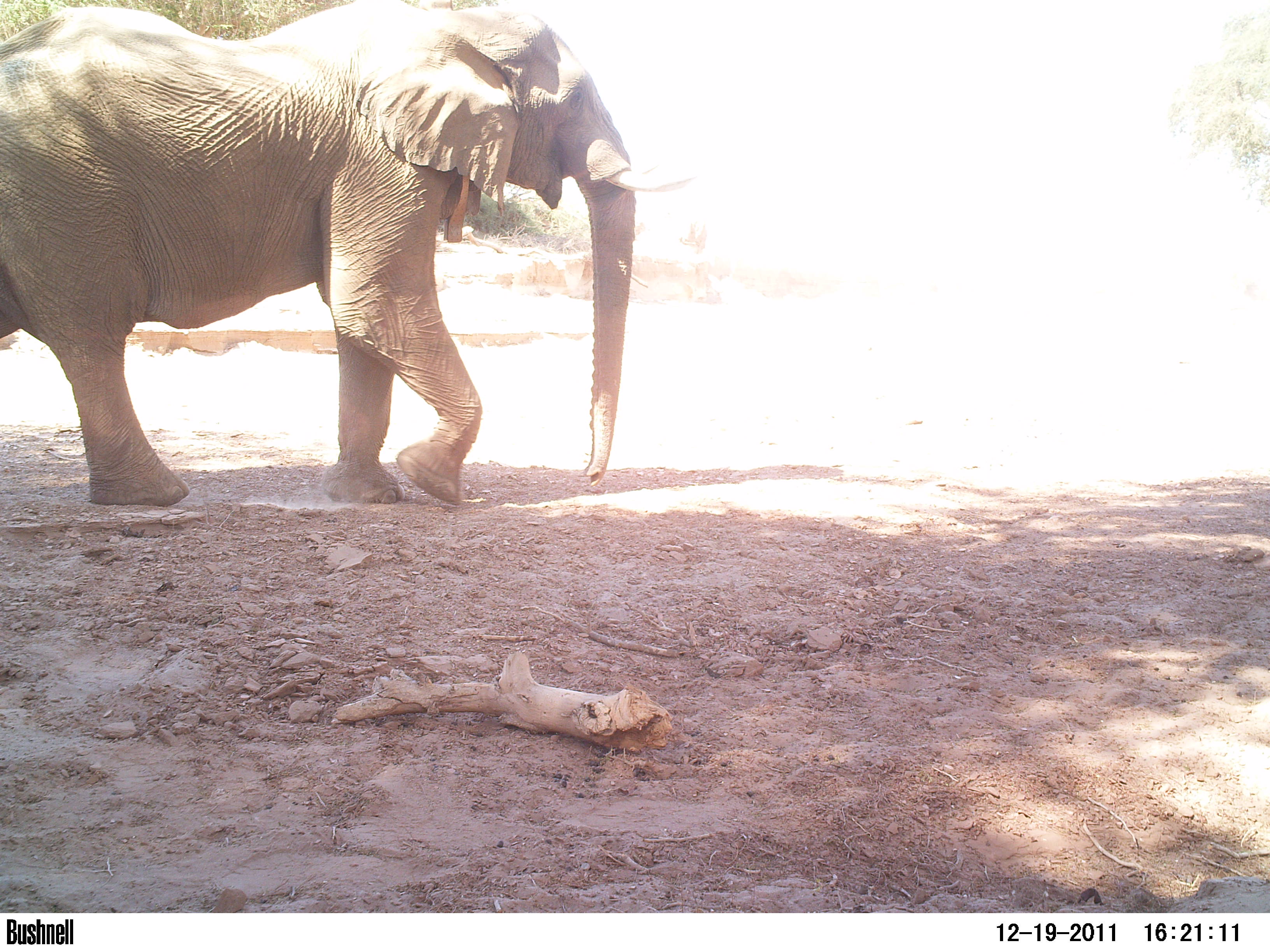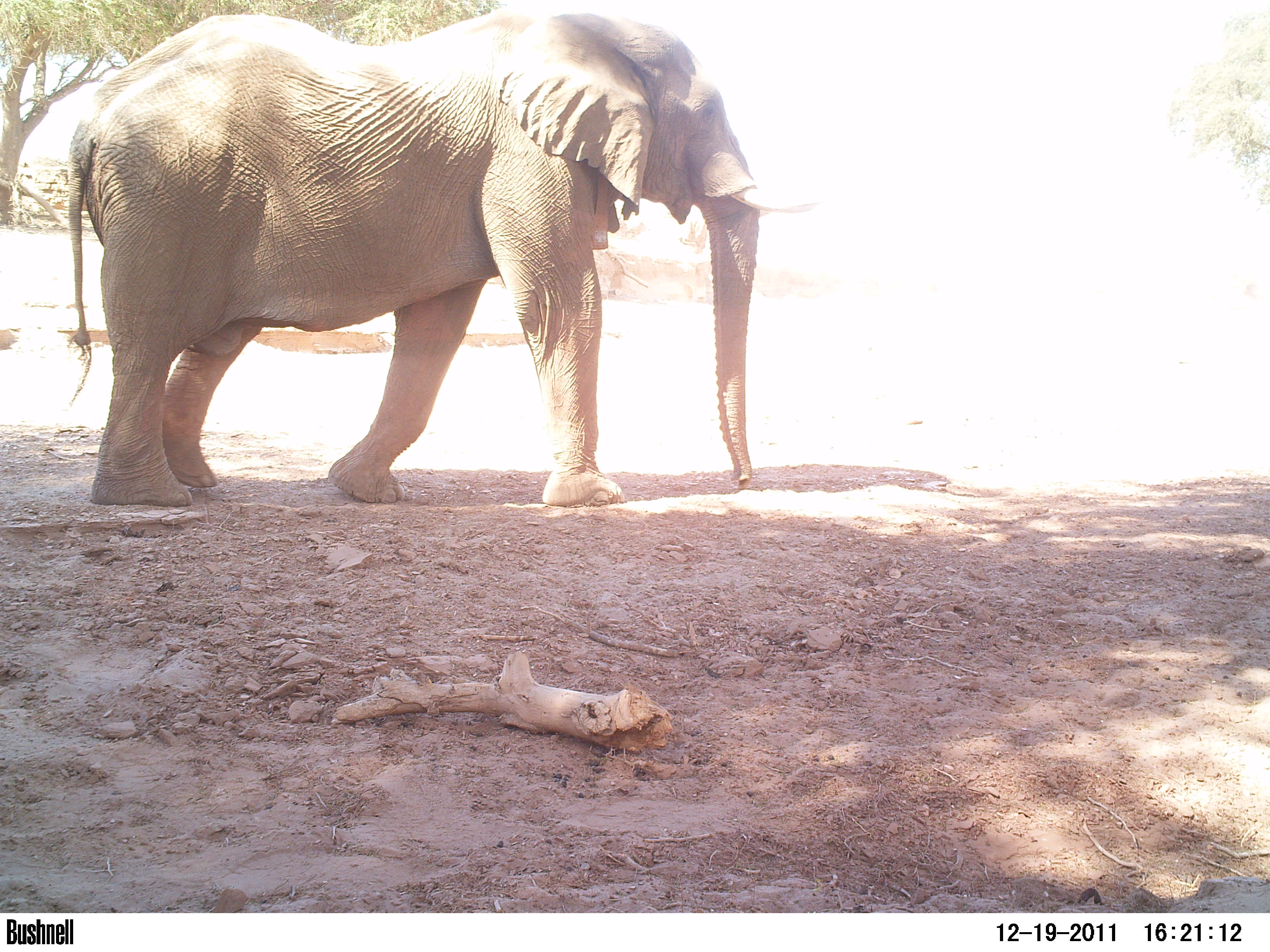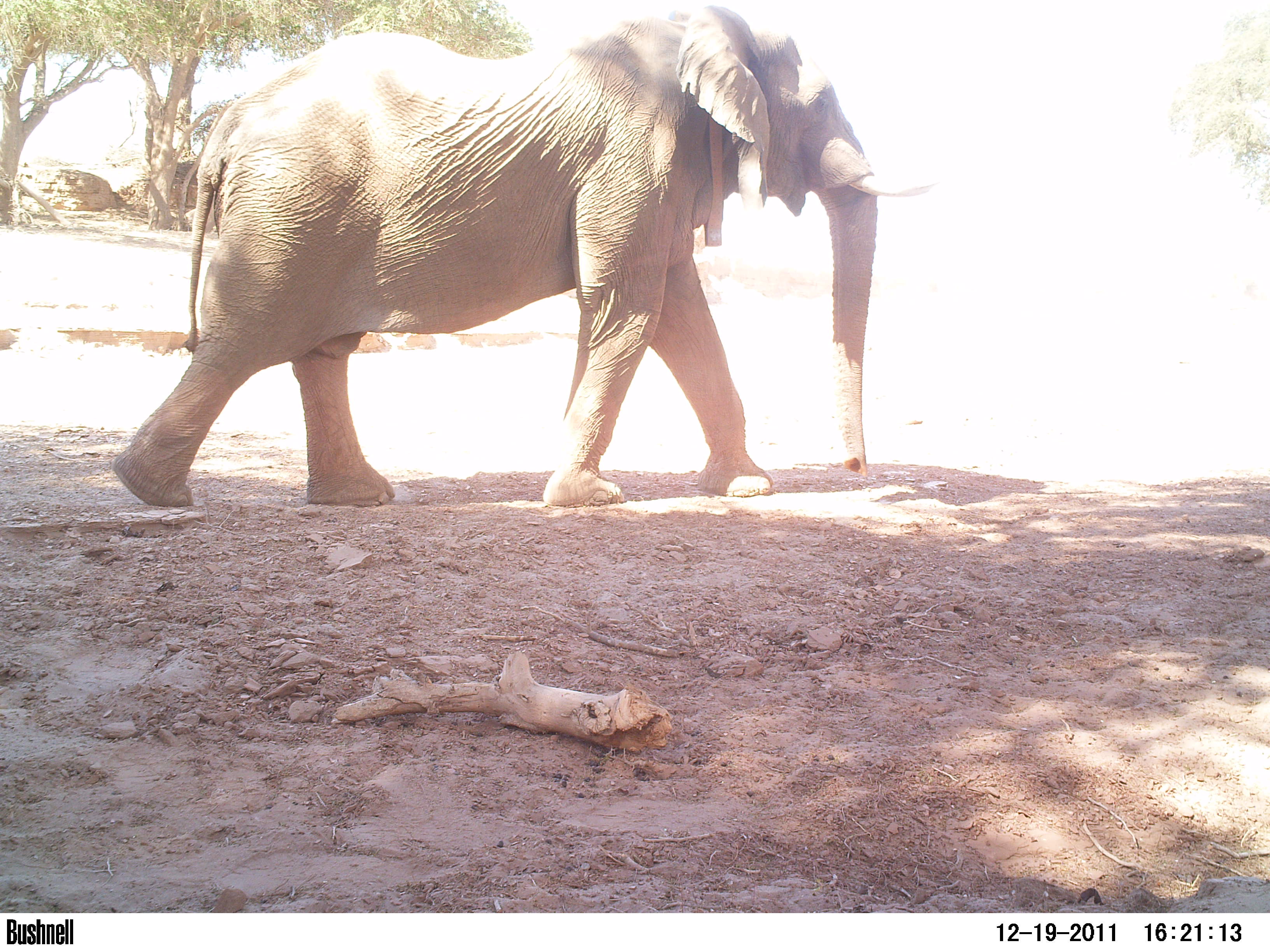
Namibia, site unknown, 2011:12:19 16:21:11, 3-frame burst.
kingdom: Animalia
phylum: Chordata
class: Mammalia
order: Proboscidea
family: Elephantidae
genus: Loxodonta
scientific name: Loxodonta africana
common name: african elephant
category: loxodanta africana